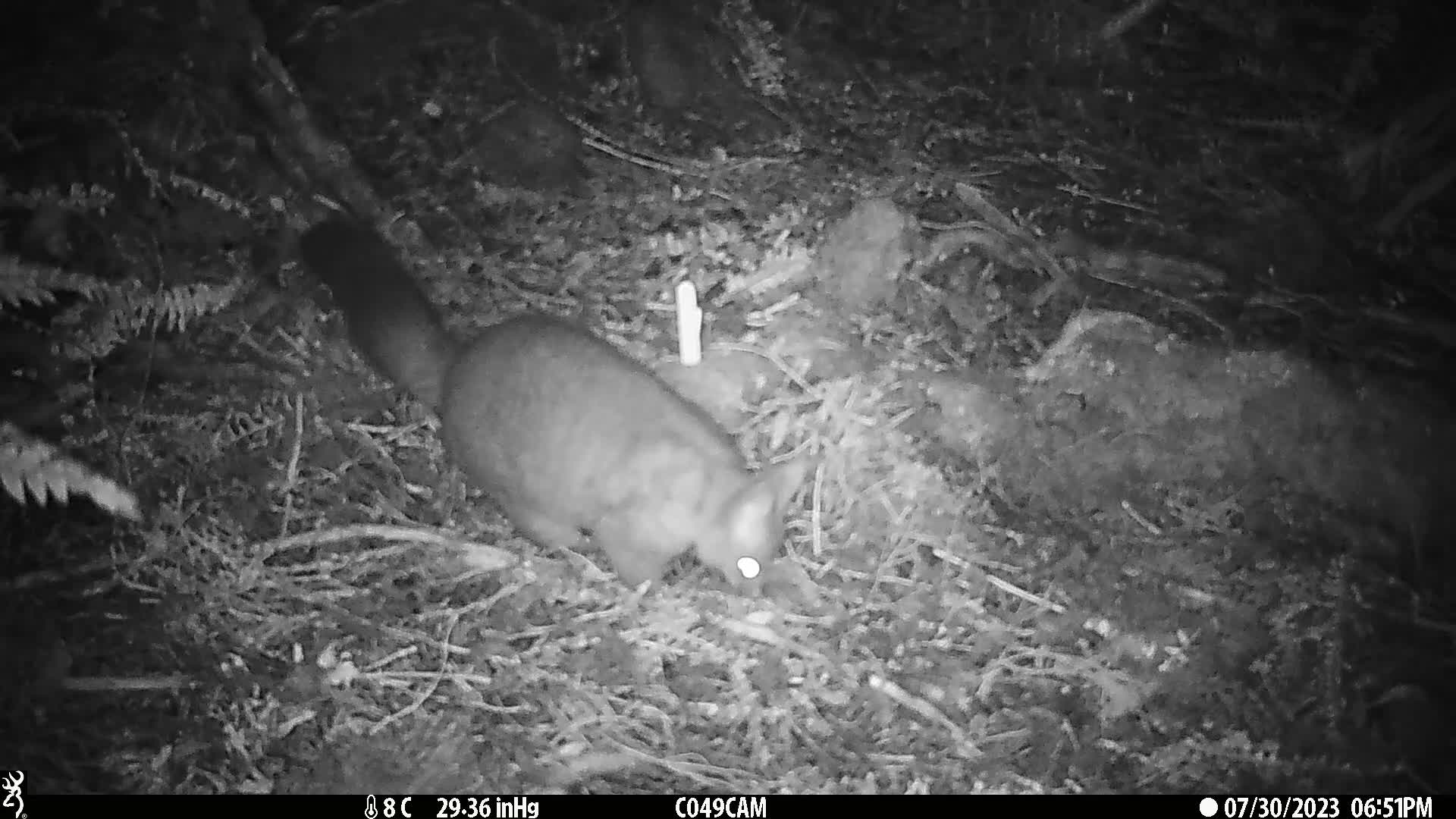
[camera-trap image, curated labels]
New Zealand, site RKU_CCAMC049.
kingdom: Animalia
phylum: Chordata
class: Mammalia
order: Diprotodontia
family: Phalangeridae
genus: Trichosurus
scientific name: Trichosurus vulpecula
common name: common brushtail possum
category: possum